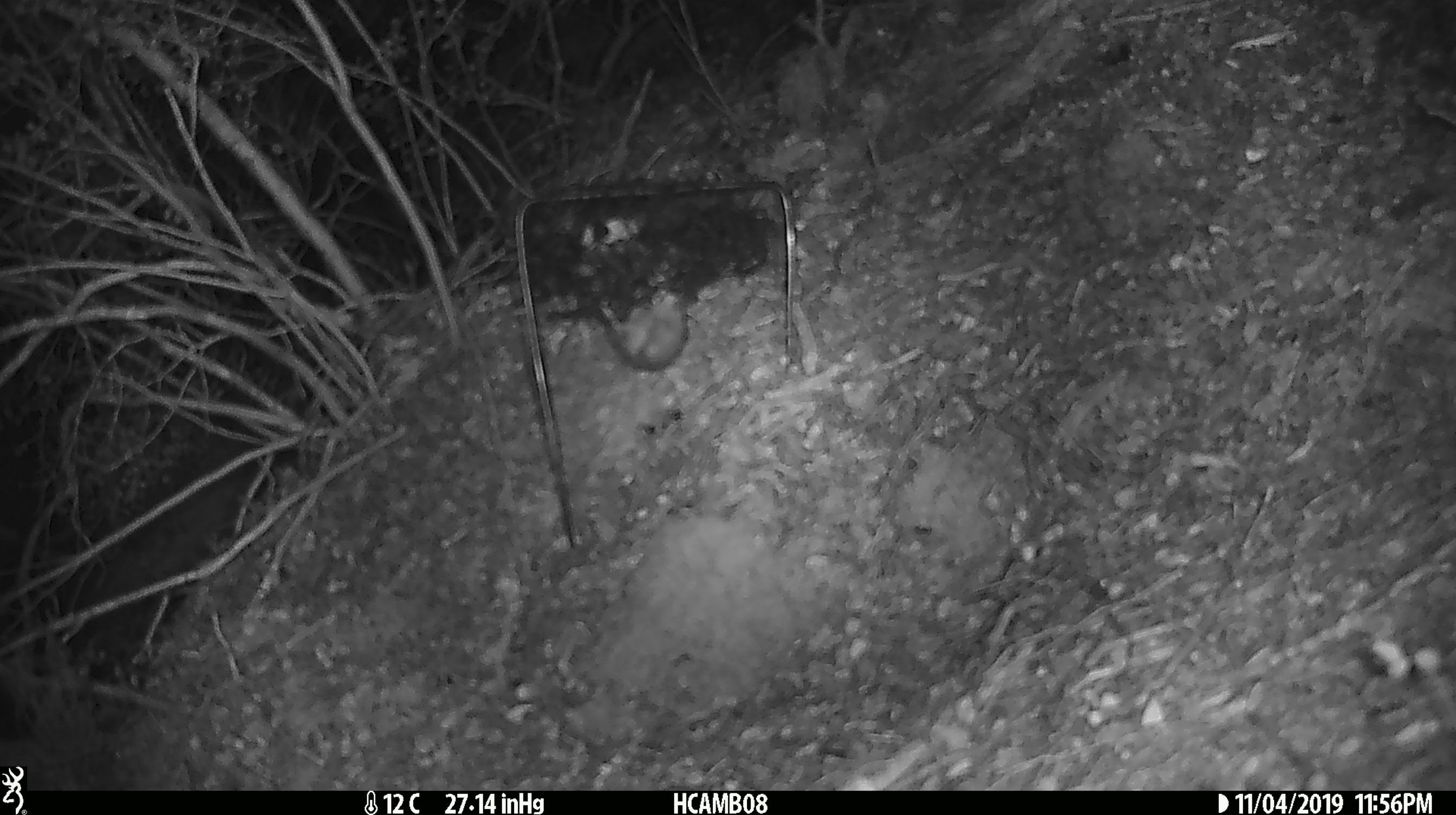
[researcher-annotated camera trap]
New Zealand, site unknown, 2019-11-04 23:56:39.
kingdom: Animalia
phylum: Chordata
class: Mammalia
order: Rodentia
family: Muridae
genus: Mus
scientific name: Mus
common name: mouse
Mouse (Mus).